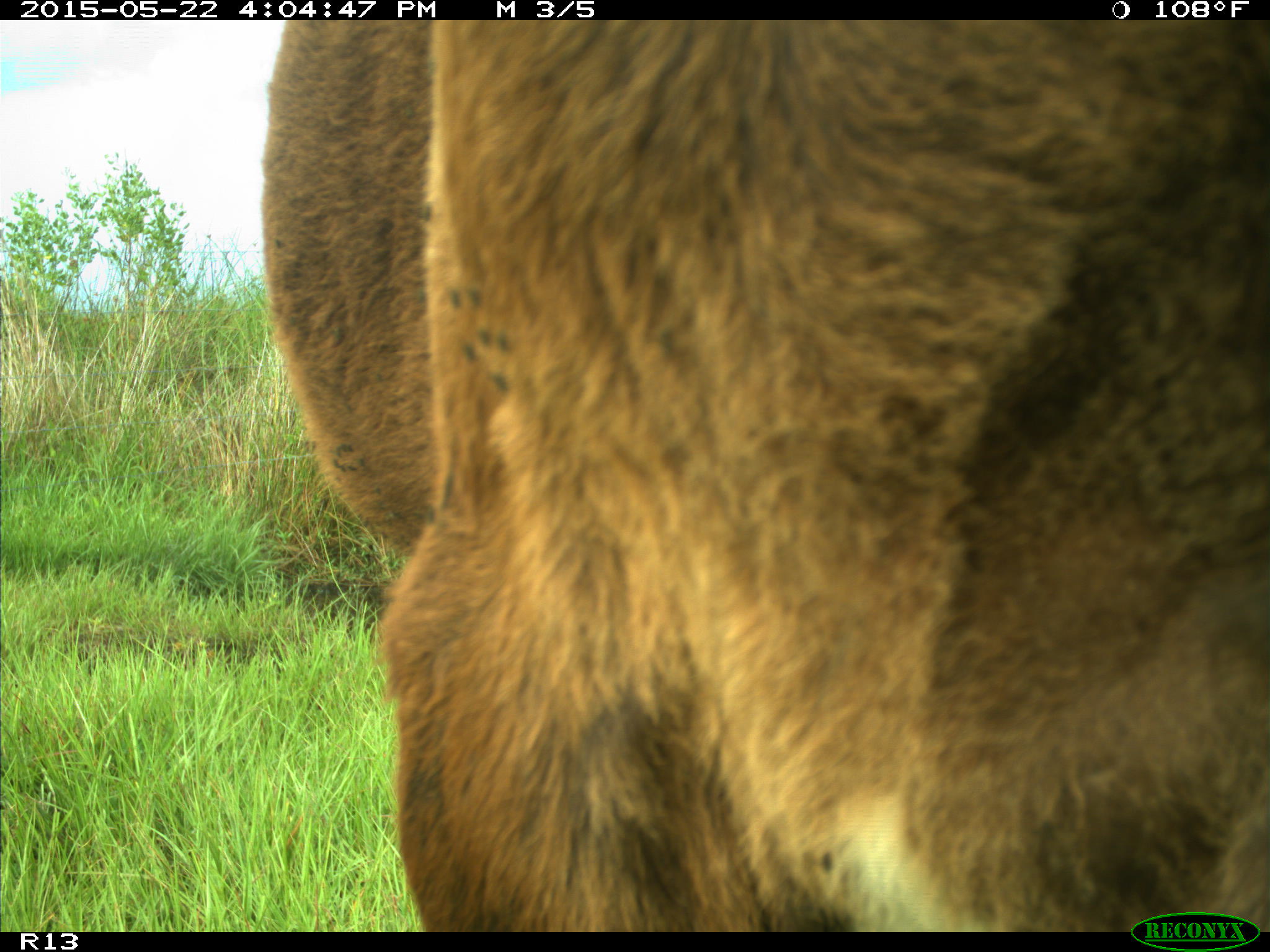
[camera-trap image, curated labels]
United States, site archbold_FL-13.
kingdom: Animalia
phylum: Chordata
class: Mammalia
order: Artiodactyla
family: Bovidae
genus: Bos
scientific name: Bos taurus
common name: domestic cow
Bos taurus (domestic cow).